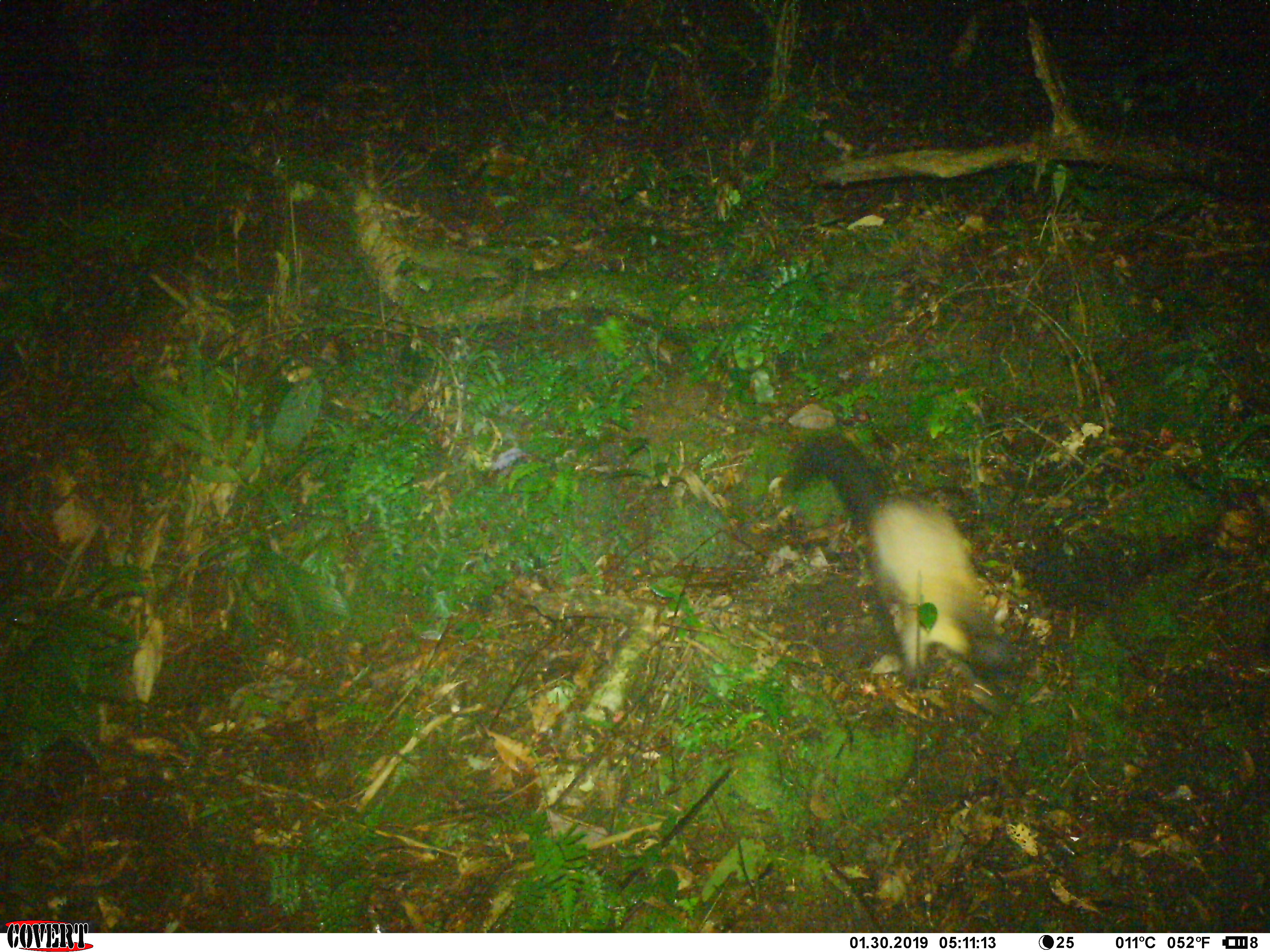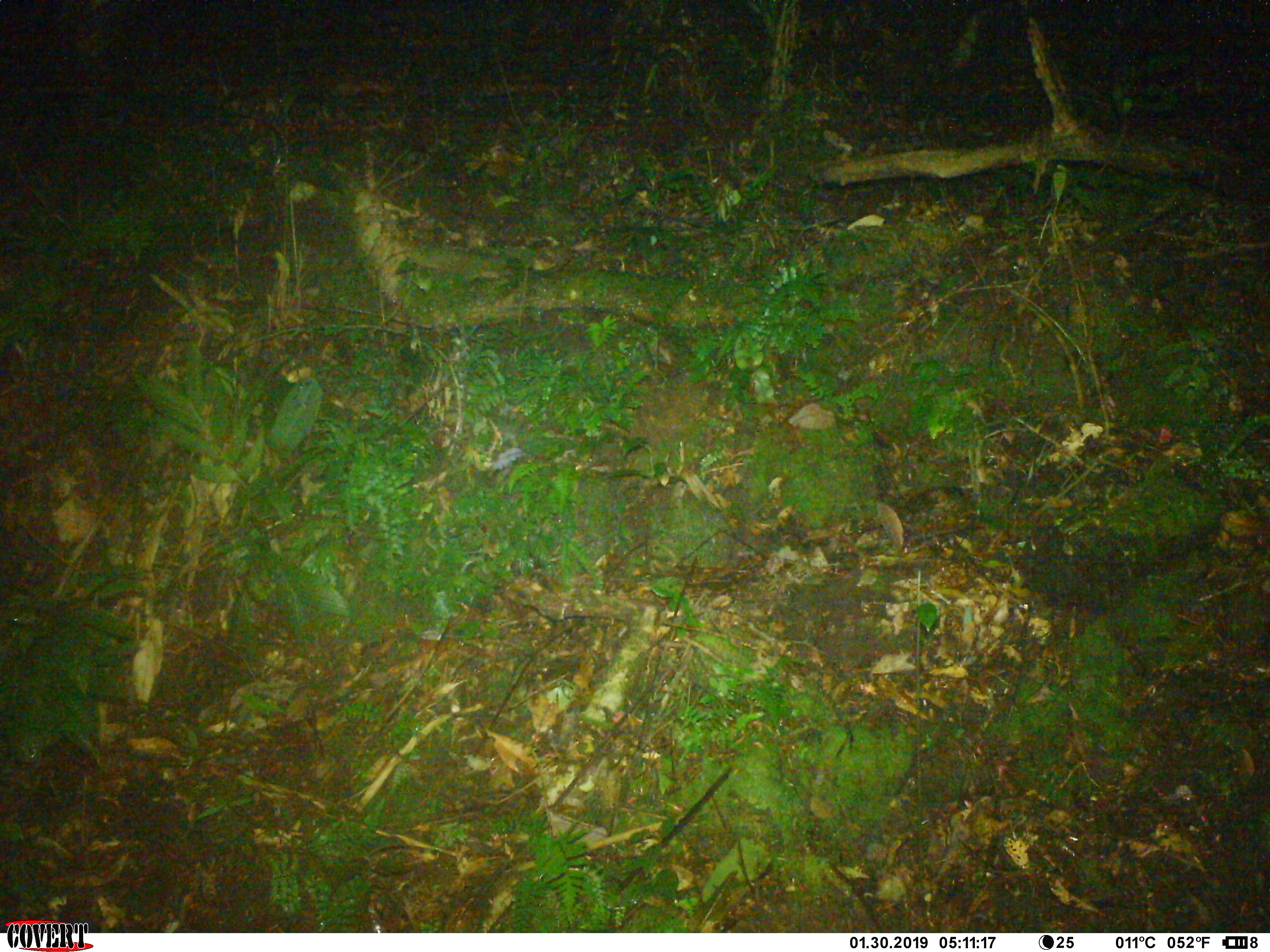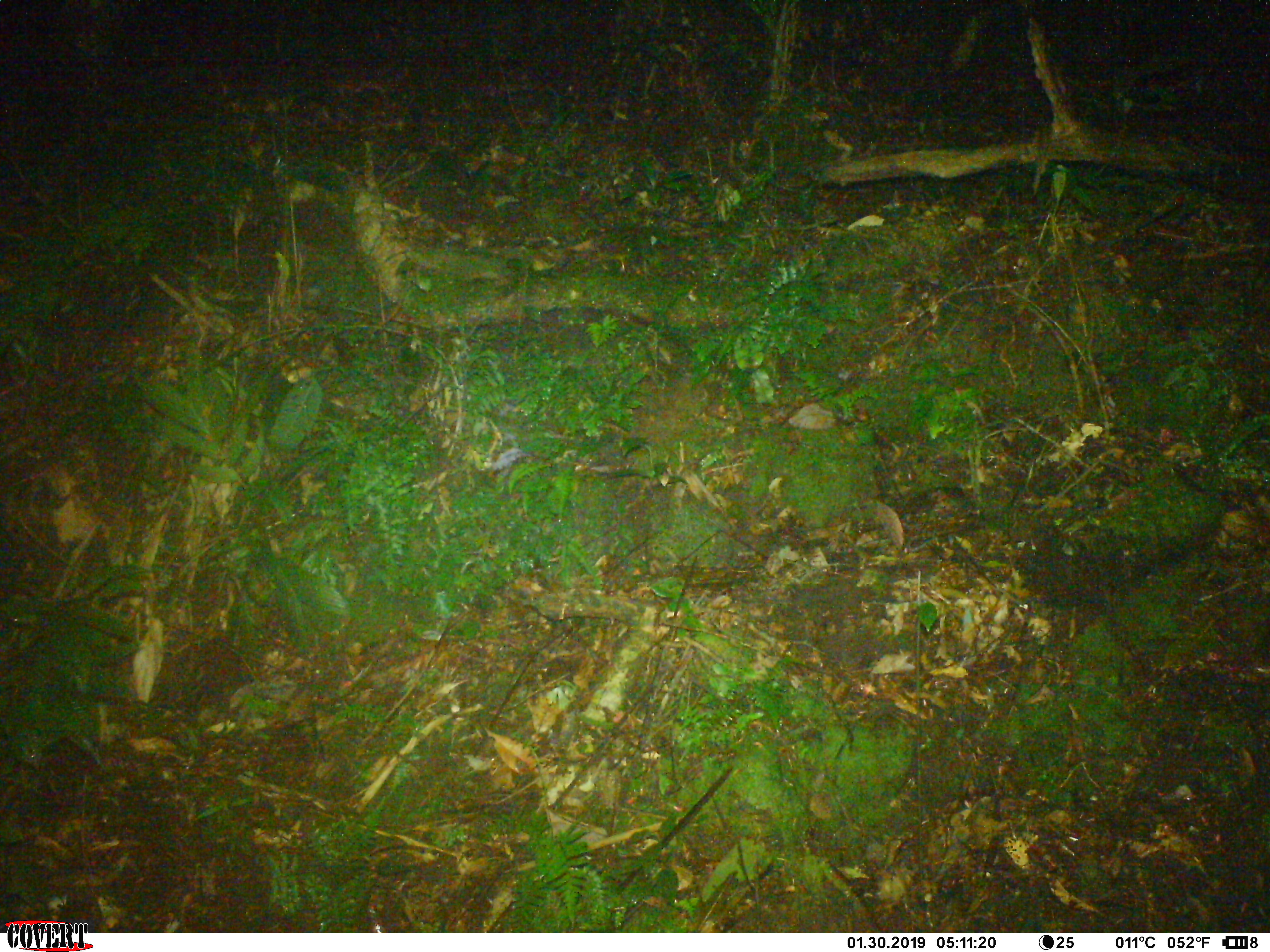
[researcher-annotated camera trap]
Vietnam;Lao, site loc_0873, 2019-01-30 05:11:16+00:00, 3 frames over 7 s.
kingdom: Animalia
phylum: Chordata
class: Mammalia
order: Carnivora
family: Mustelidae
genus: Martes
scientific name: Martes flavigula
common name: yellow-throated marten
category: yellow throated marten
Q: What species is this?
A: Yellow throated marten (yellow-throated marten) (Martes flavigula).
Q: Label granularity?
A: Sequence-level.